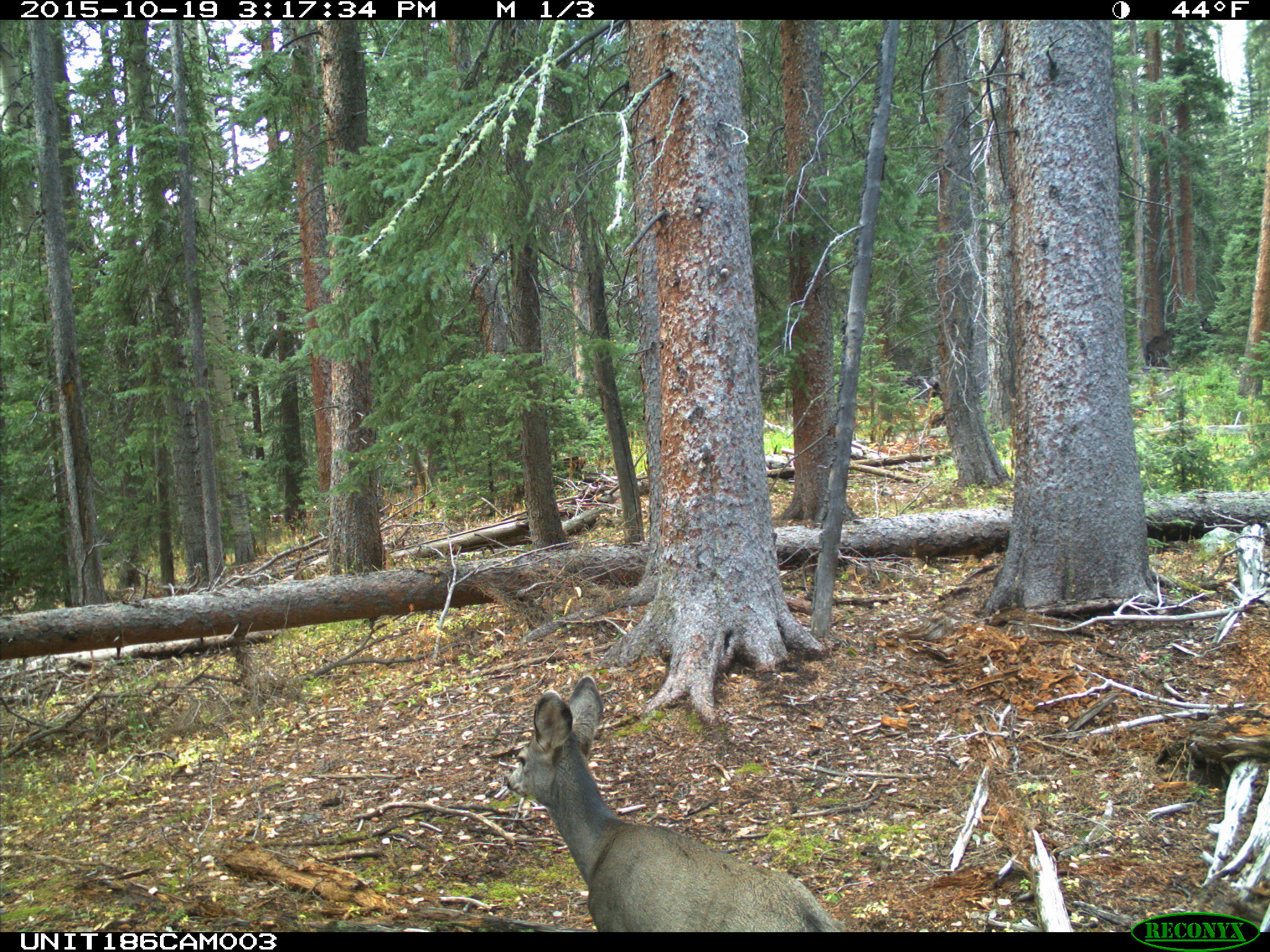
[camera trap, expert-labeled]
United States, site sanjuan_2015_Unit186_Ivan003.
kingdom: Animalia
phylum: Chordata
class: Mammalia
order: Artiodactyla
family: Cervidae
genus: Odocoileus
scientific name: Odocoileus hemionus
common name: mule deer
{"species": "Odocoileus hemionus (mule deer)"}